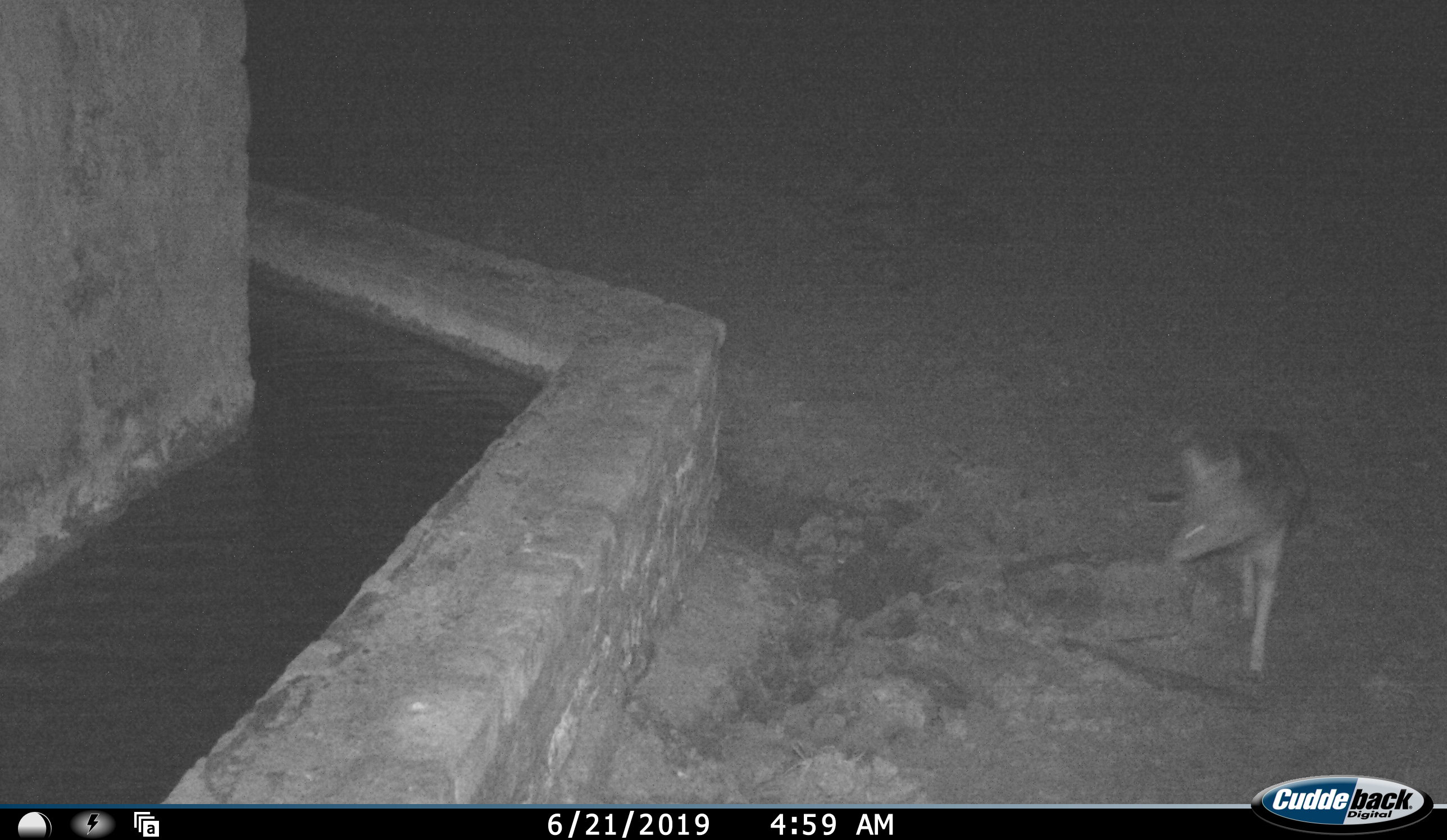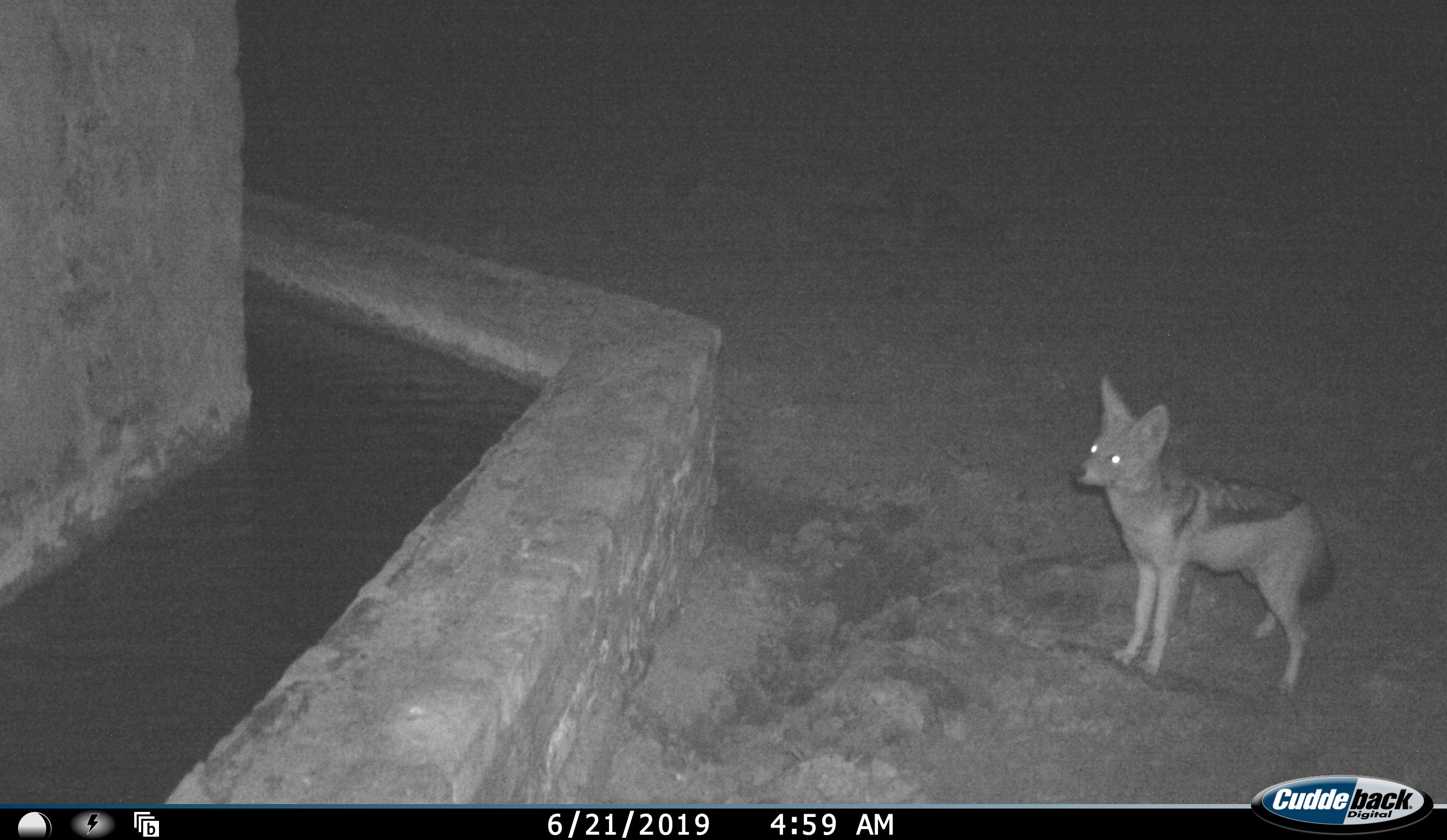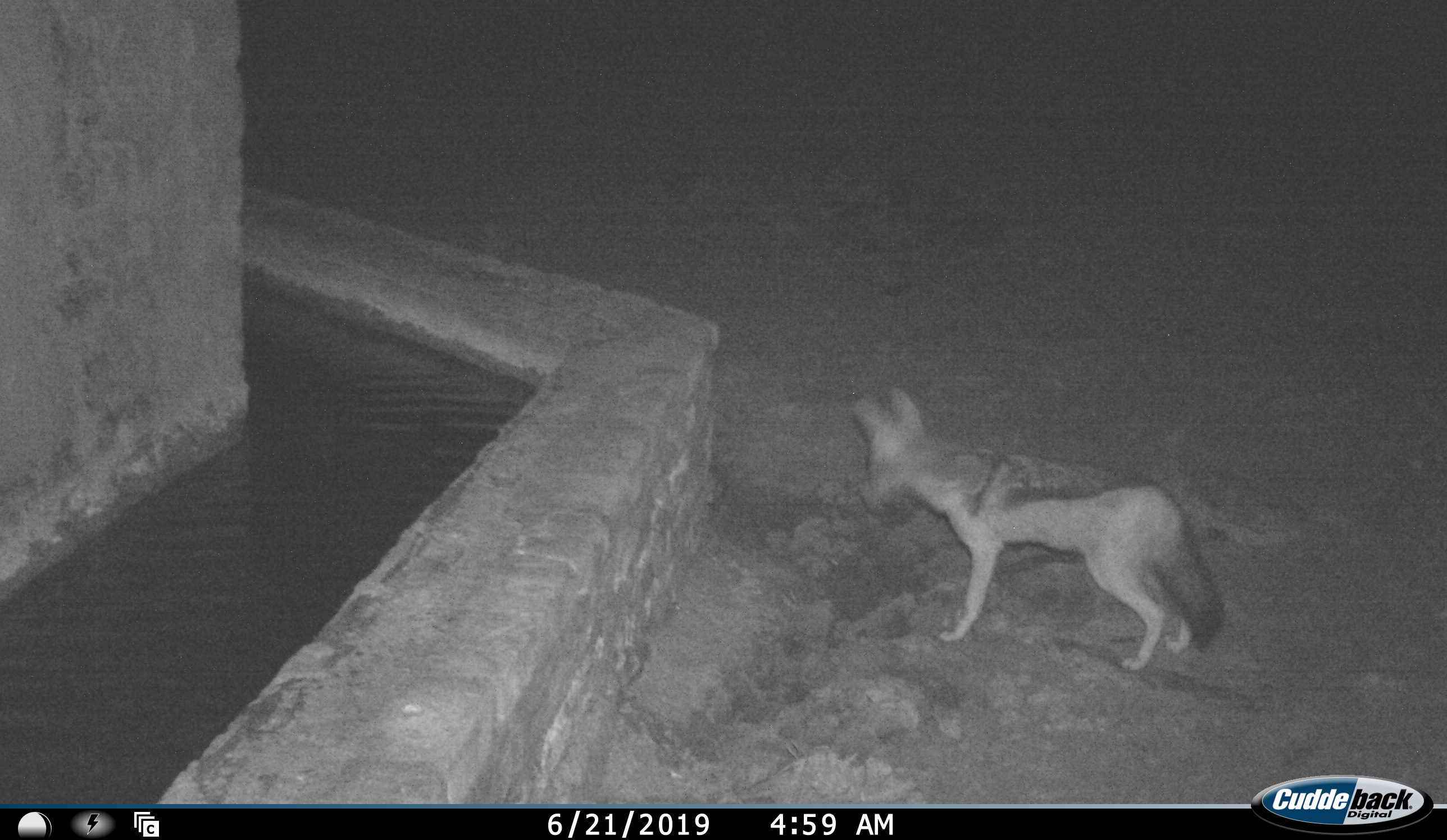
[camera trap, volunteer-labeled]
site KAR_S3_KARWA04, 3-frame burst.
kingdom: Animalia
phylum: Chordata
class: Mammalia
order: Carnivora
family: Canidae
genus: Lupulella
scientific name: Lupulella mesomelas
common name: black-backed jackal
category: jackalblackbacked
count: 1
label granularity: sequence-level